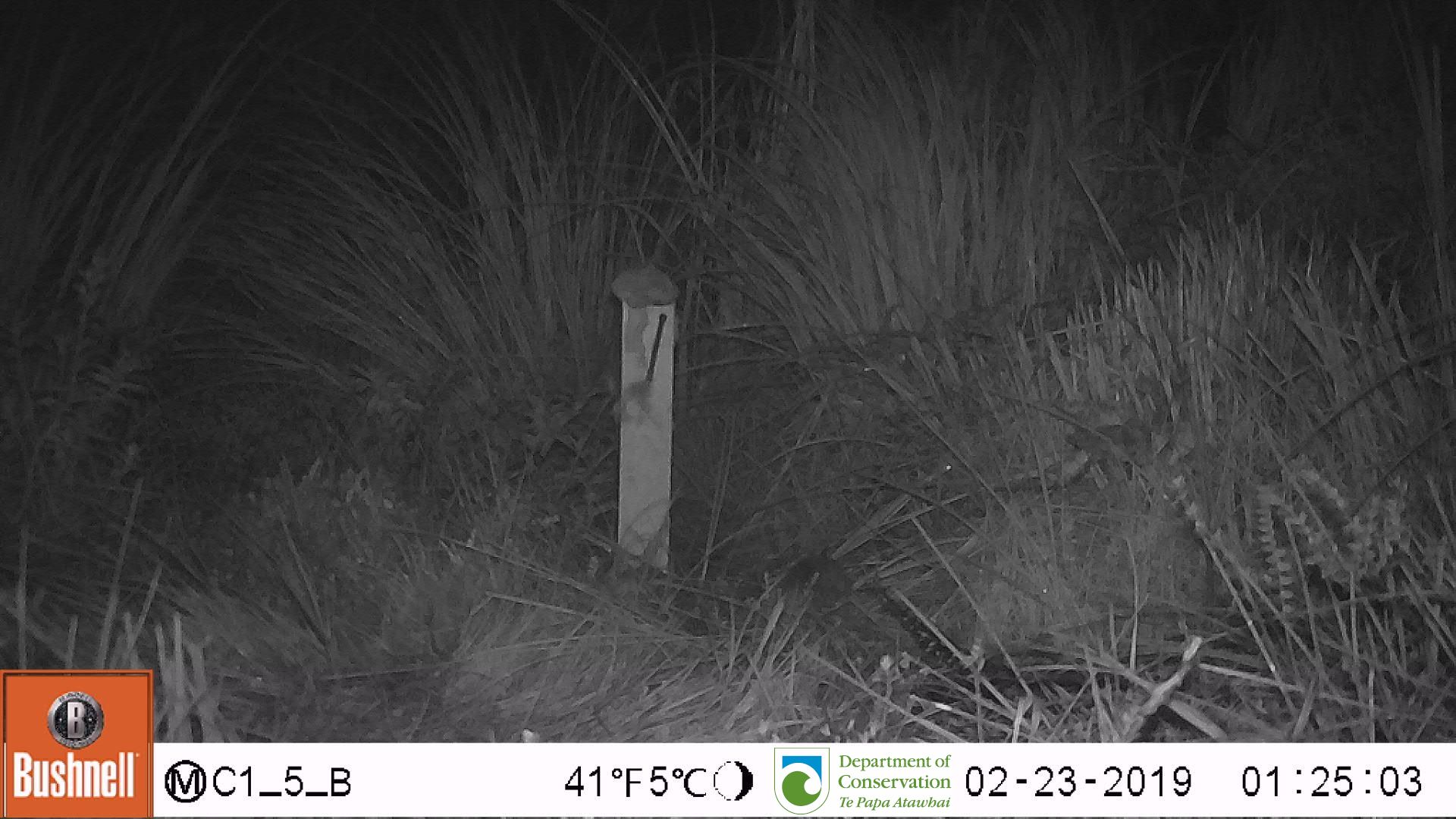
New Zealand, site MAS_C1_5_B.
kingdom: Animalia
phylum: Chordata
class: Mammalia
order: Rodentia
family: Muridae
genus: Mus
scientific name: Mus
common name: mouse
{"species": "mouse (Mus)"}